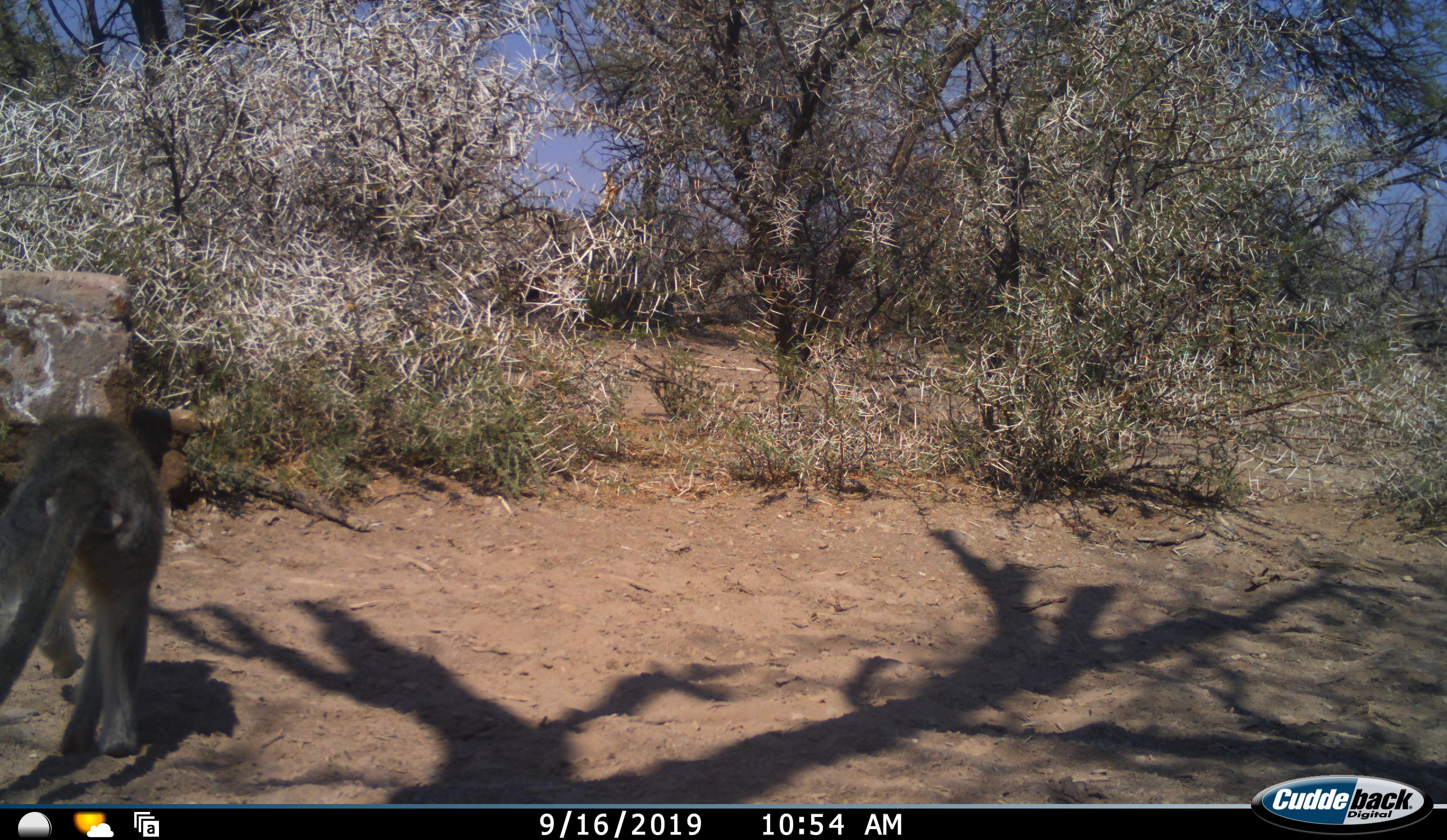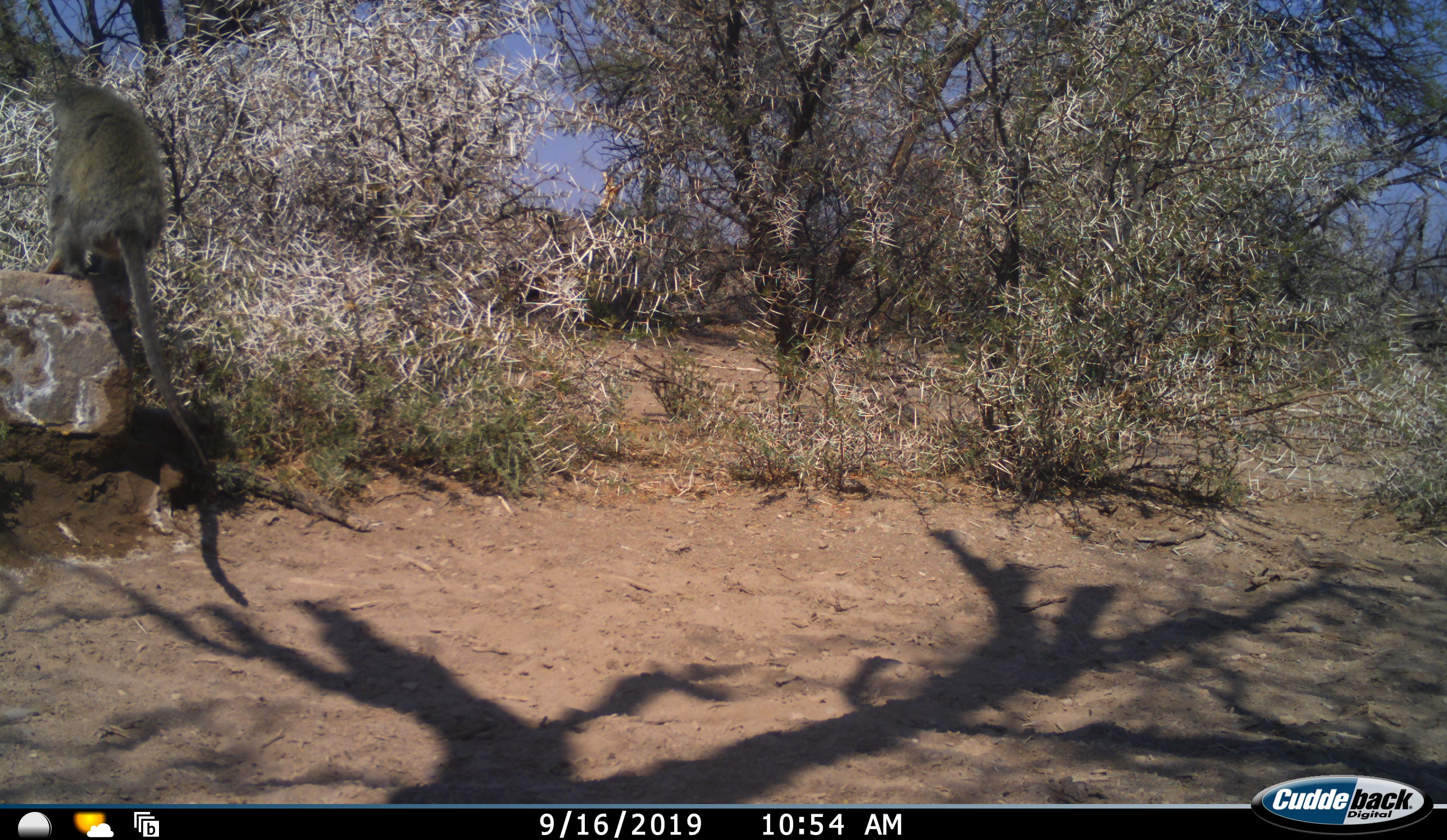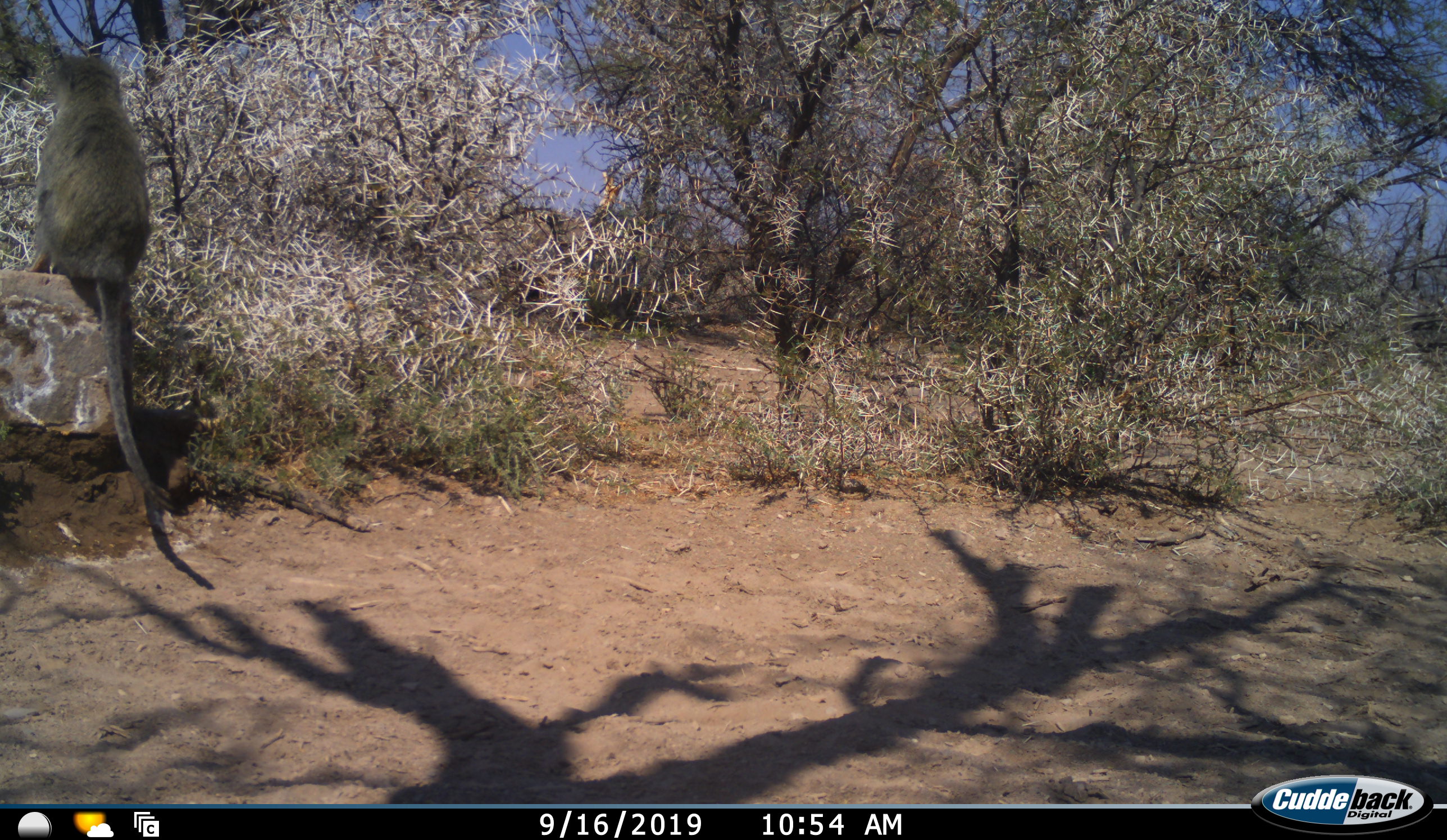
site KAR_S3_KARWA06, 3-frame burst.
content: unidentified animal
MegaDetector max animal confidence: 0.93